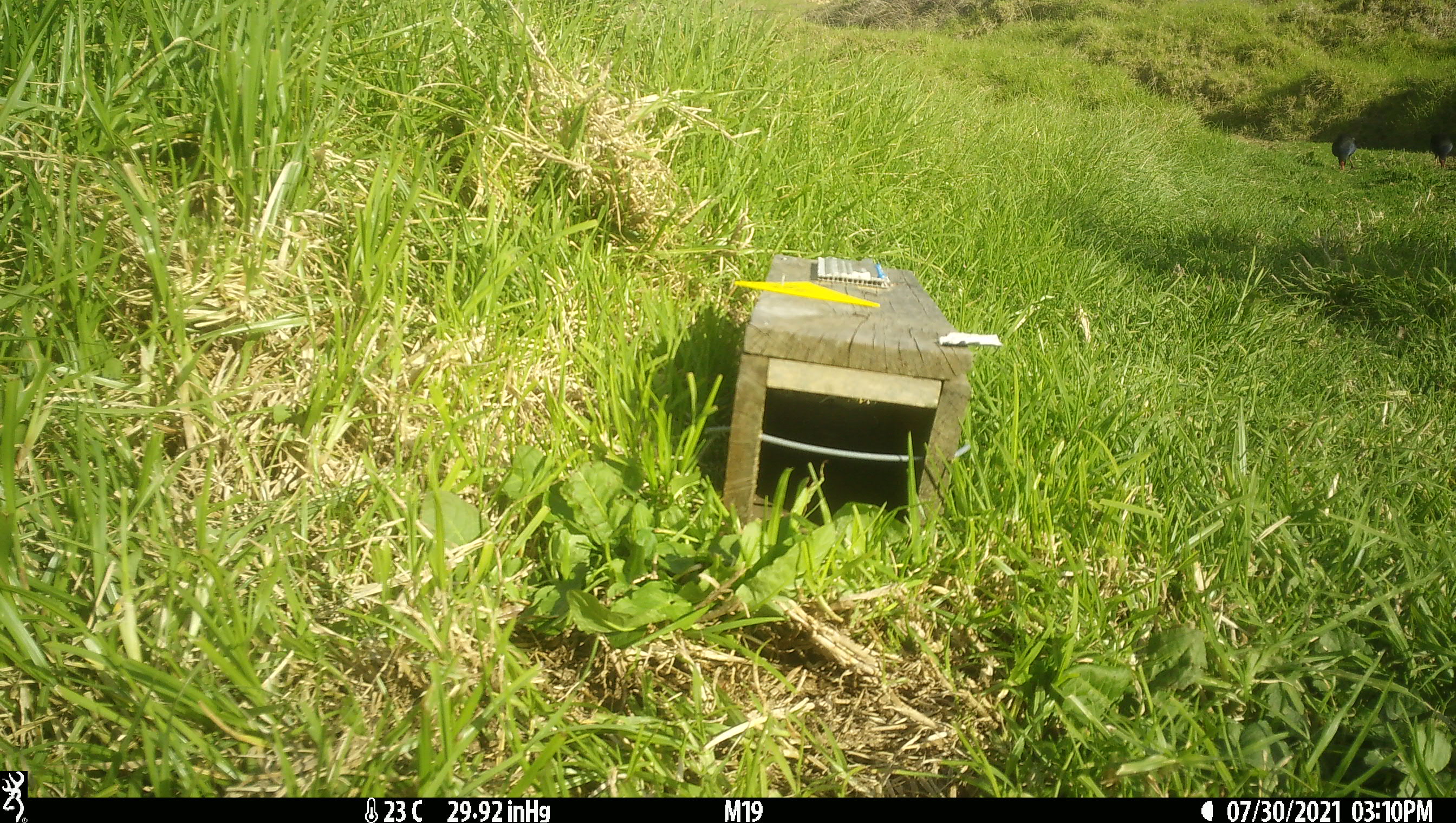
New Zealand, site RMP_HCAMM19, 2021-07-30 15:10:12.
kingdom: Animalia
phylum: Chordata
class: Aves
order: Gruiformes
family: Rallidae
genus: Porphyrio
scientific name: Porphyrio melanotus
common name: australasian swamphen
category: pukeko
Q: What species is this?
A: Pukeko (australasian swamphen) (Porphyrio melanotus).